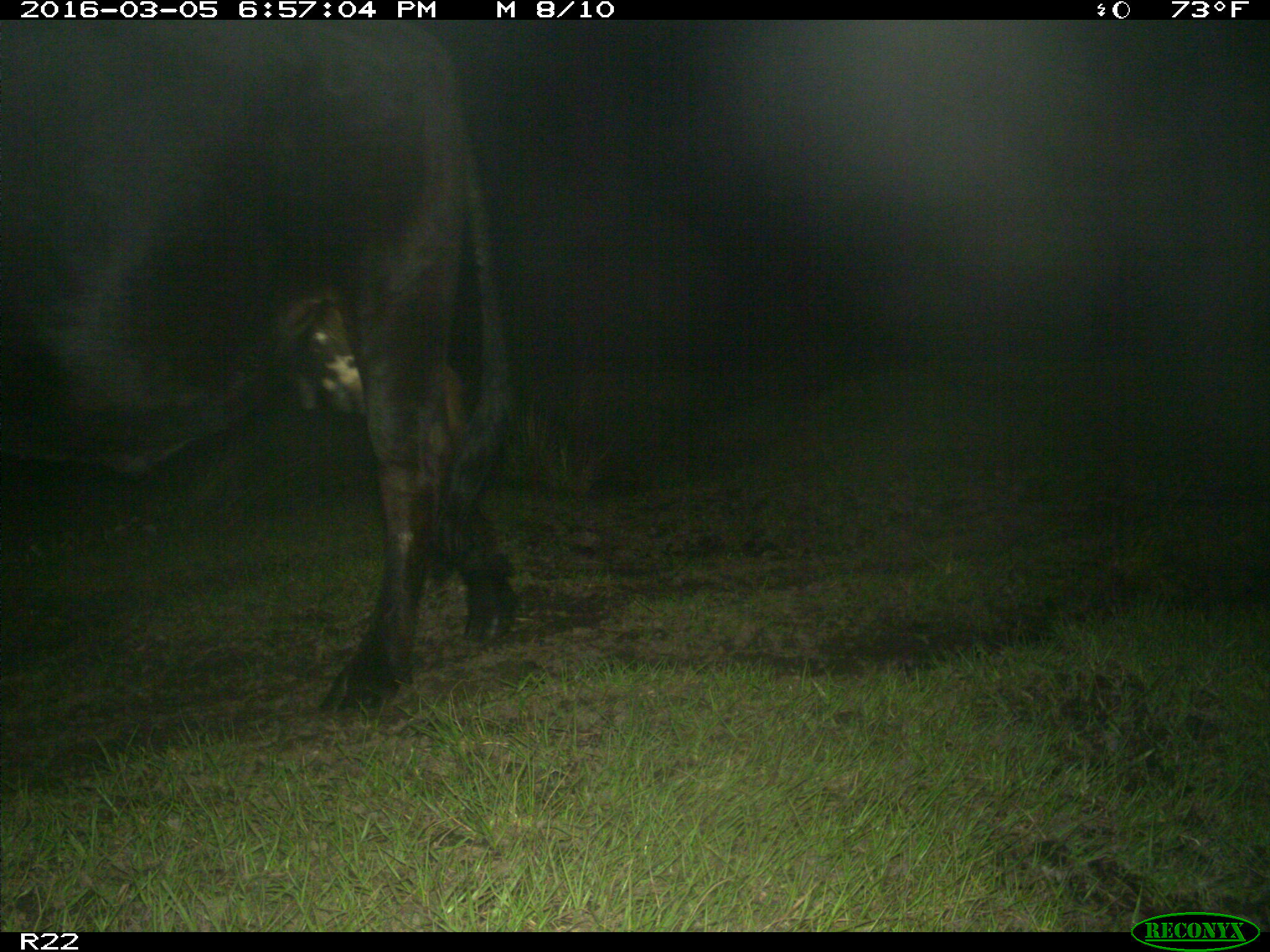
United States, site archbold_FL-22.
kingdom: Animalia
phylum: Chordata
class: Mammalia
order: Artiodactyla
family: Bovidae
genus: Bos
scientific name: Bos taurus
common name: domestic cow